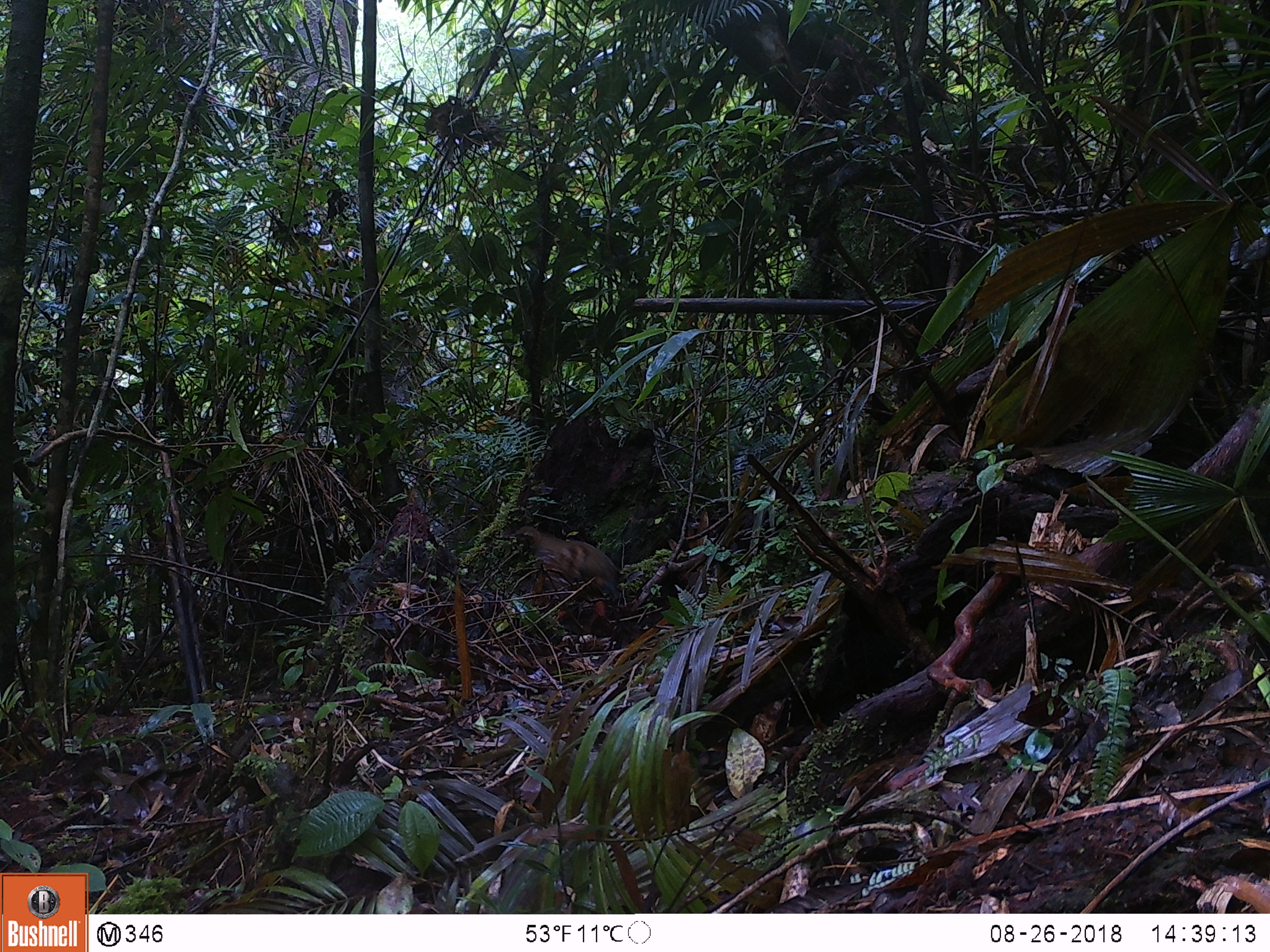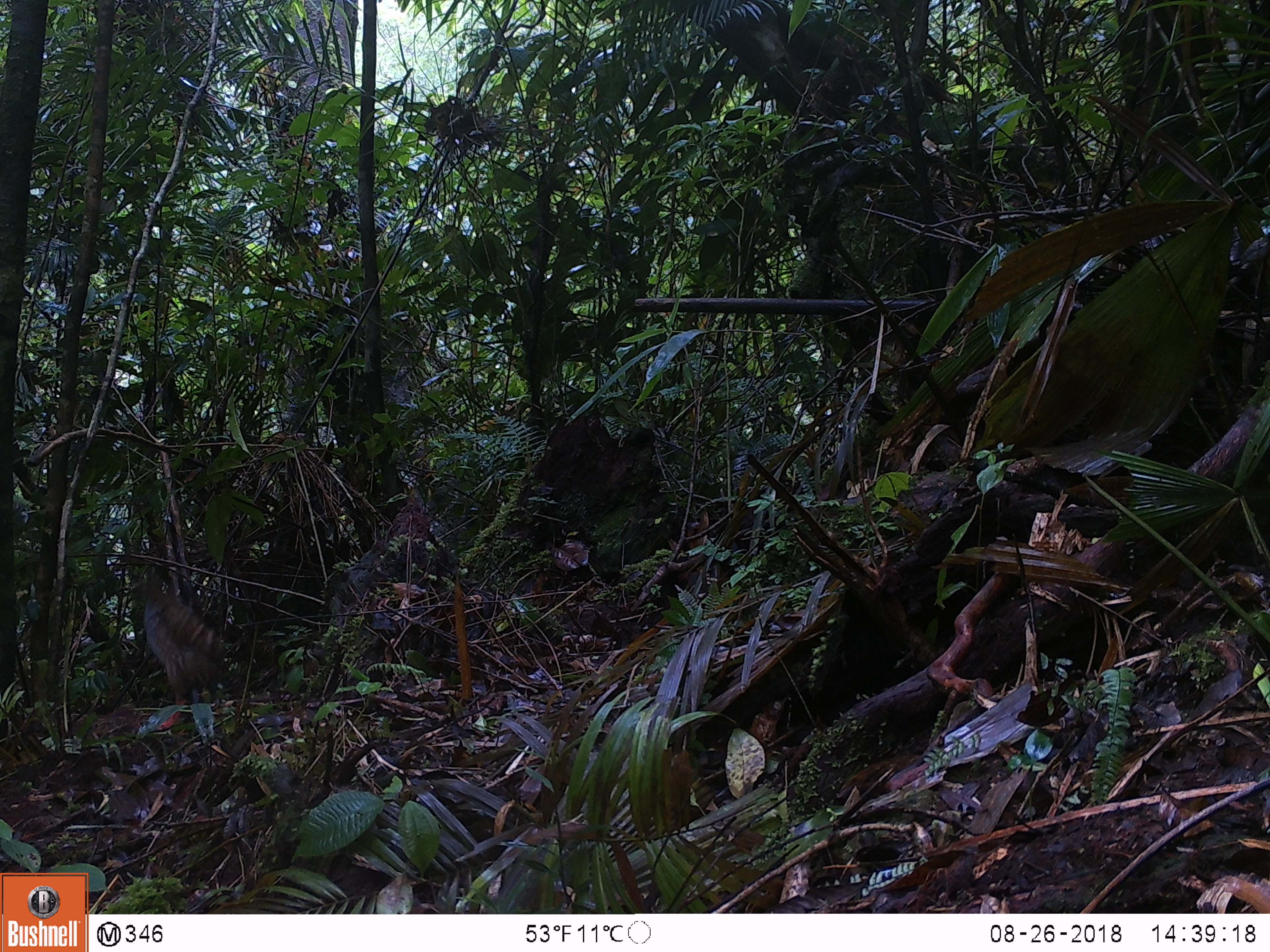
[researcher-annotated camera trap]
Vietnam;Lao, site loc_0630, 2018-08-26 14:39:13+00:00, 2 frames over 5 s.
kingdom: Animalia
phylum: Chordata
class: Aves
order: Galliformes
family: Phasianidae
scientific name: Phasianidae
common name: partridge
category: unidentified partridge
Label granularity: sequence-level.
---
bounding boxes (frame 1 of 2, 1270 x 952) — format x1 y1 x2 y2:
unidentified partridge: 510 522 630 614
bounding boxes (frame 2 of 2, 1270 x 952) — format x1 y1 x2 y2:
unidentified partridge: 141 572 222 731